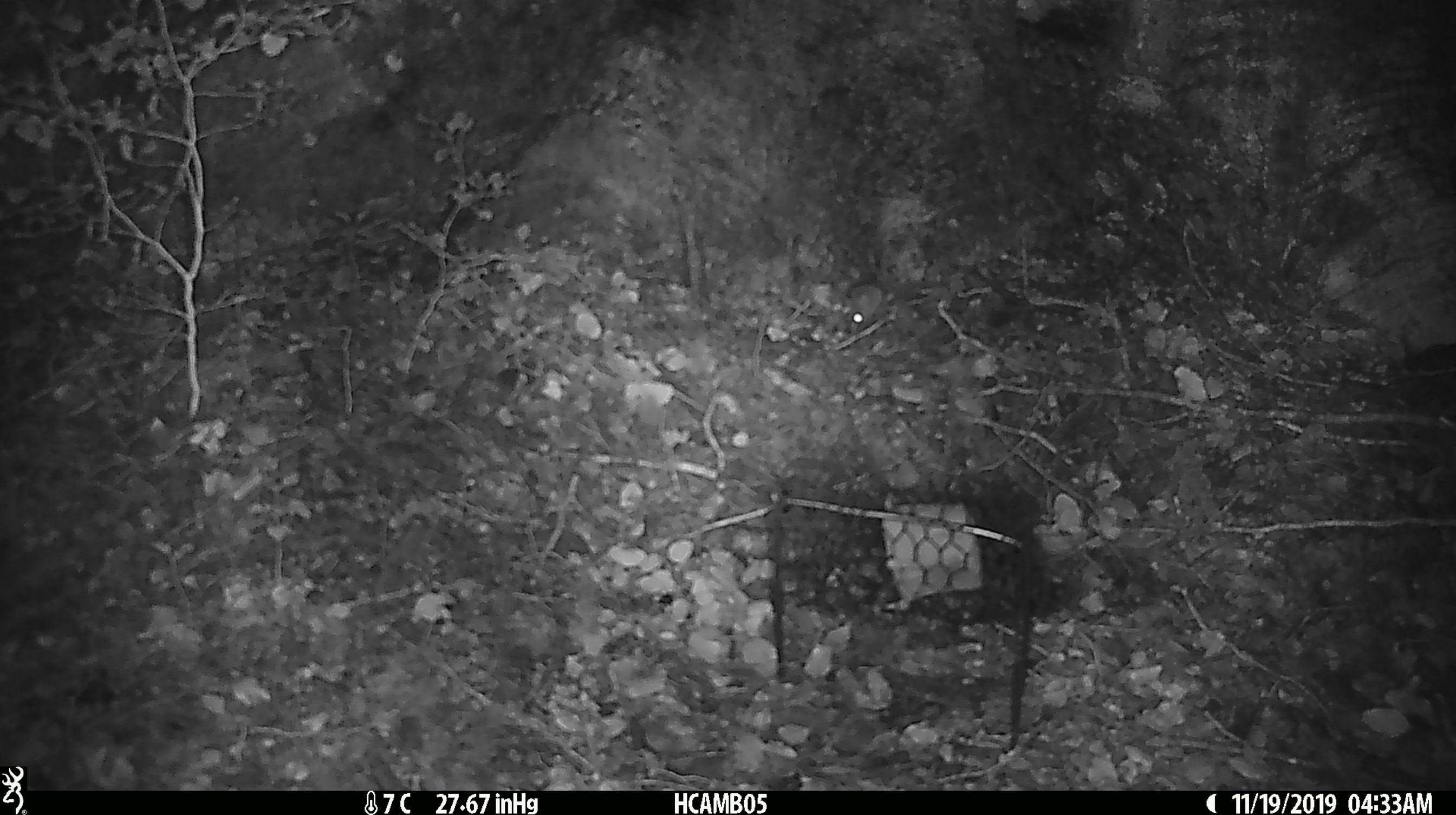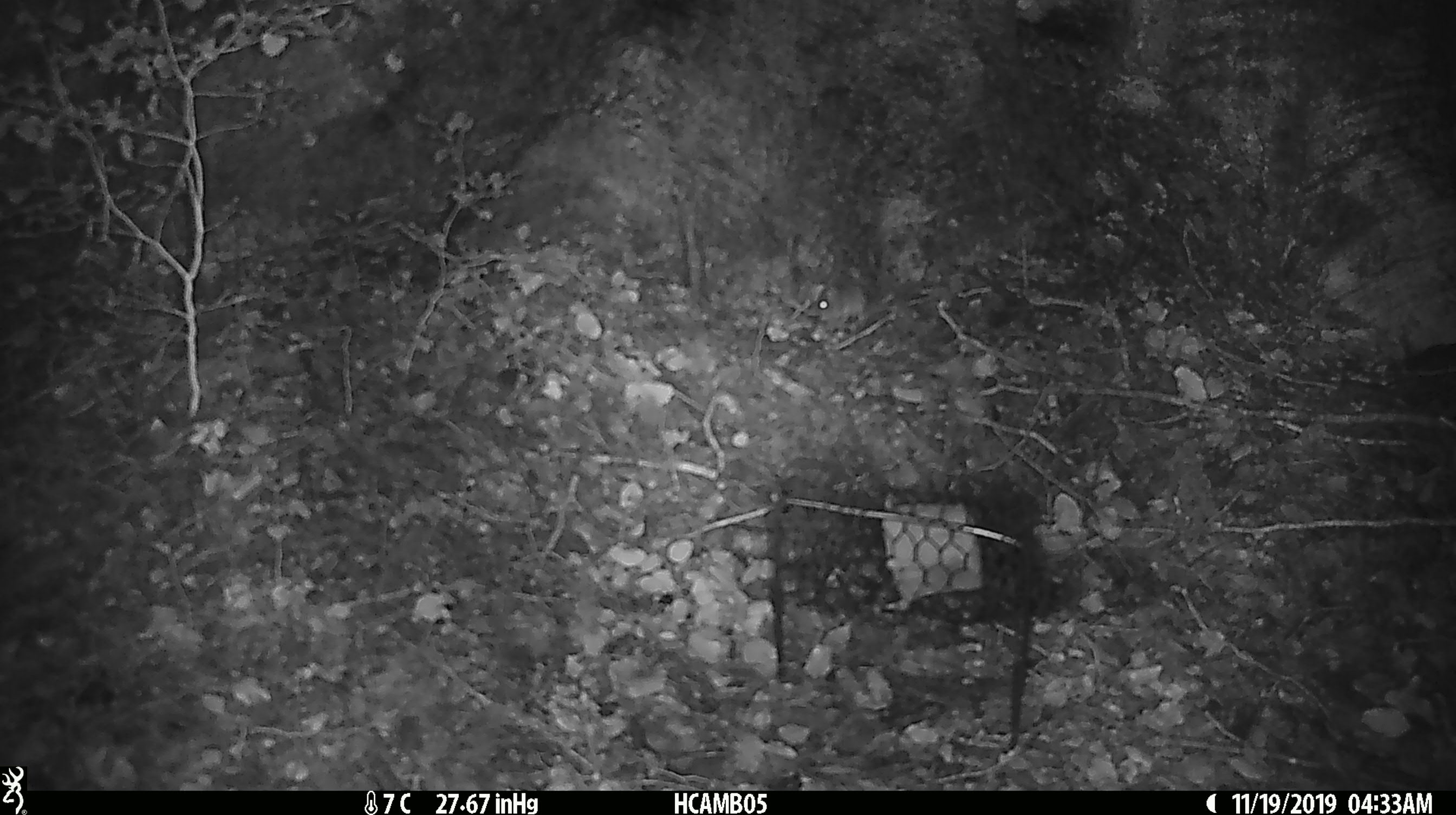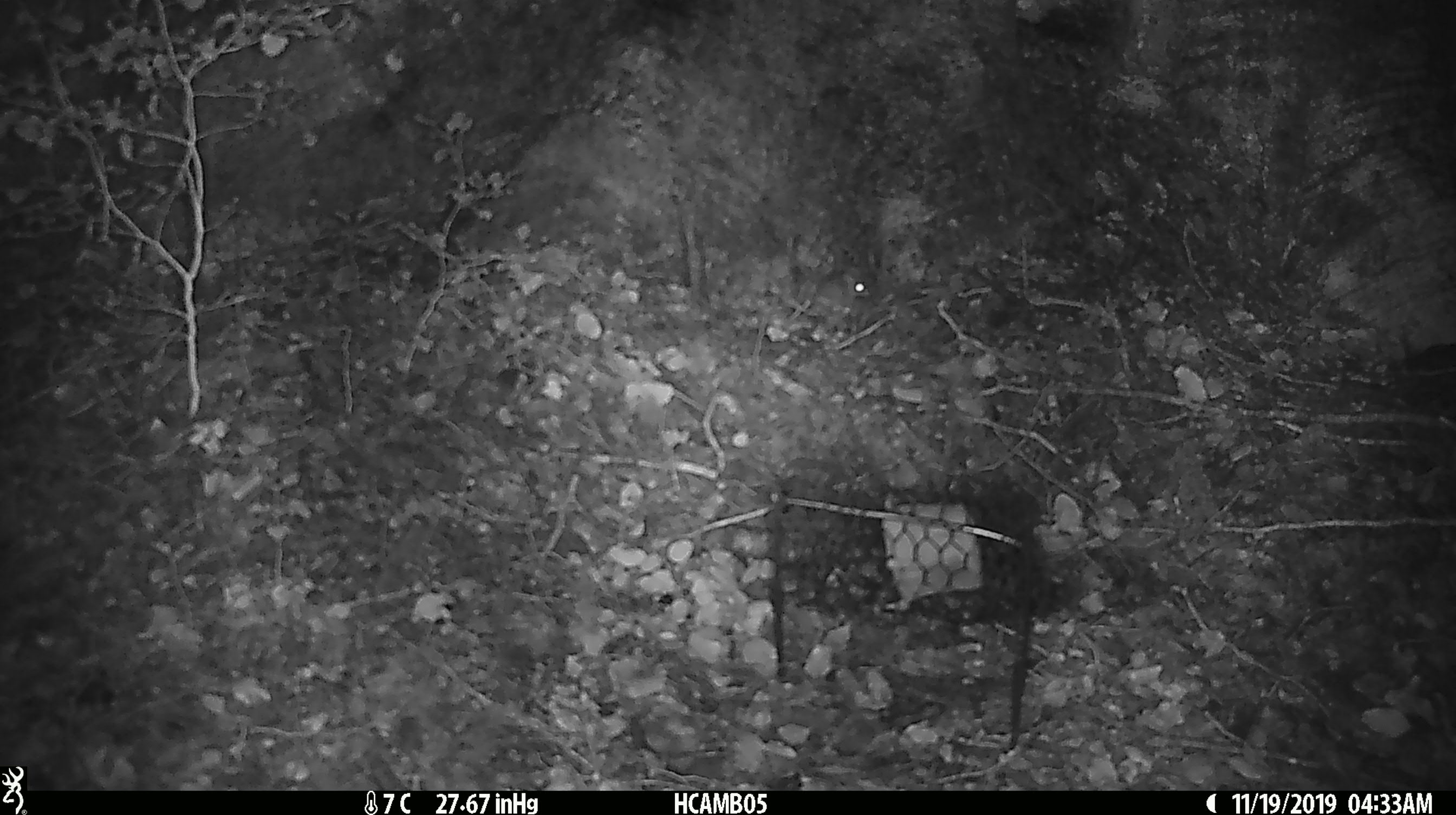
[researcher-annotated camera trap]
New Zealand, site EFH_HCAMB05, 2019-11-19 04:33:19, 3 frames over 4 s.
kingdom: Animalia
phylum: Chordata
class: Mammalia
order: Rodentia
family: Muridae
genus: Mus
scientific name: Mus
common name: mouse